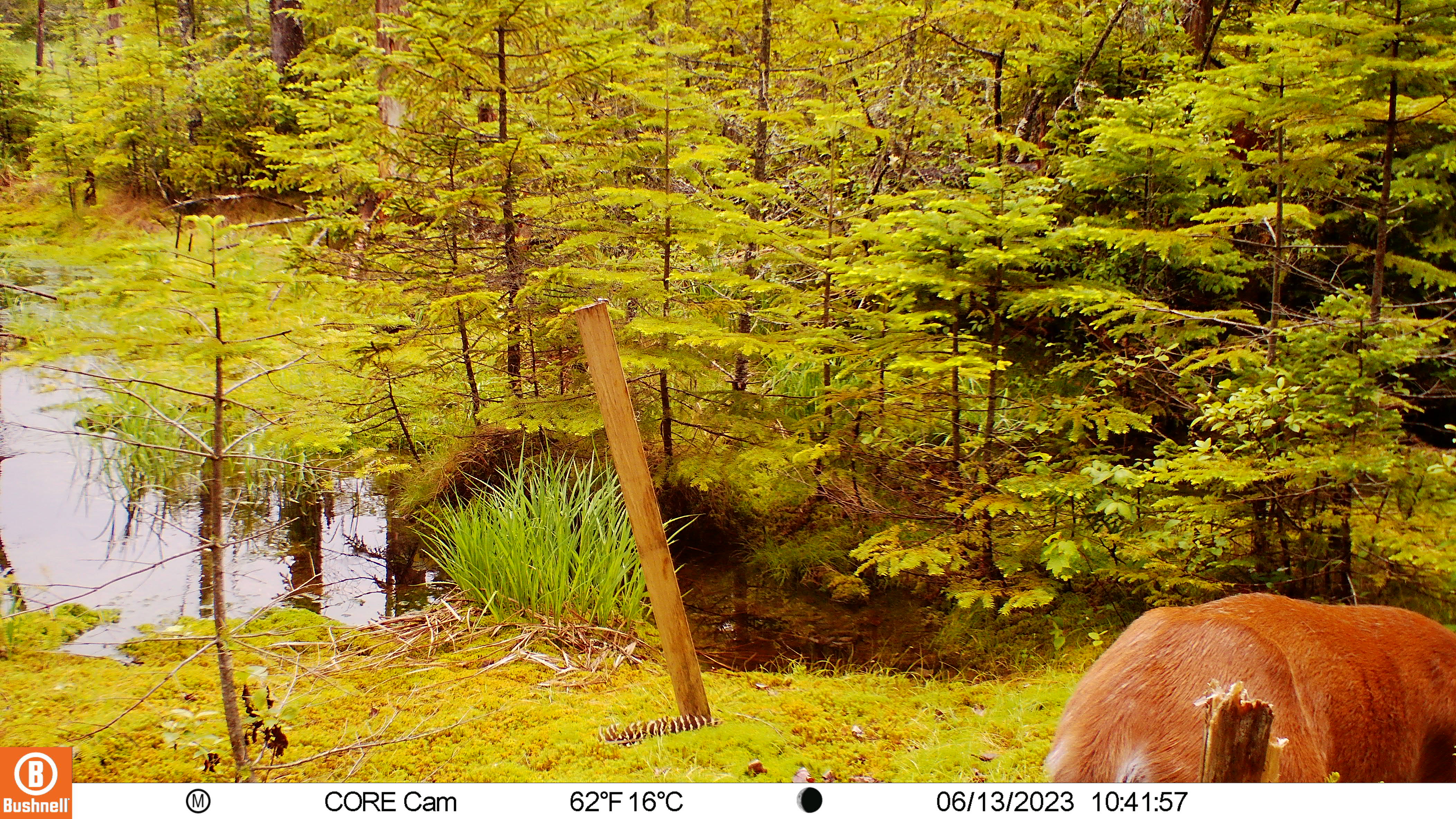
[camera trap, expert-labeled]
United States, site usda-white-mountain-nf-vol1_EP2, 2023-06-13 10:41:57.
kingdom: Animalia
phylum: Chordata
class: Mammalia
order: Artiodactyla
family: Cervidae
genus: Odocoileus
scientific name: Odocoileus virginianus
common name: white-tailed deer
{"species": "white-tailed deer (Odocoileus virginianus)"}